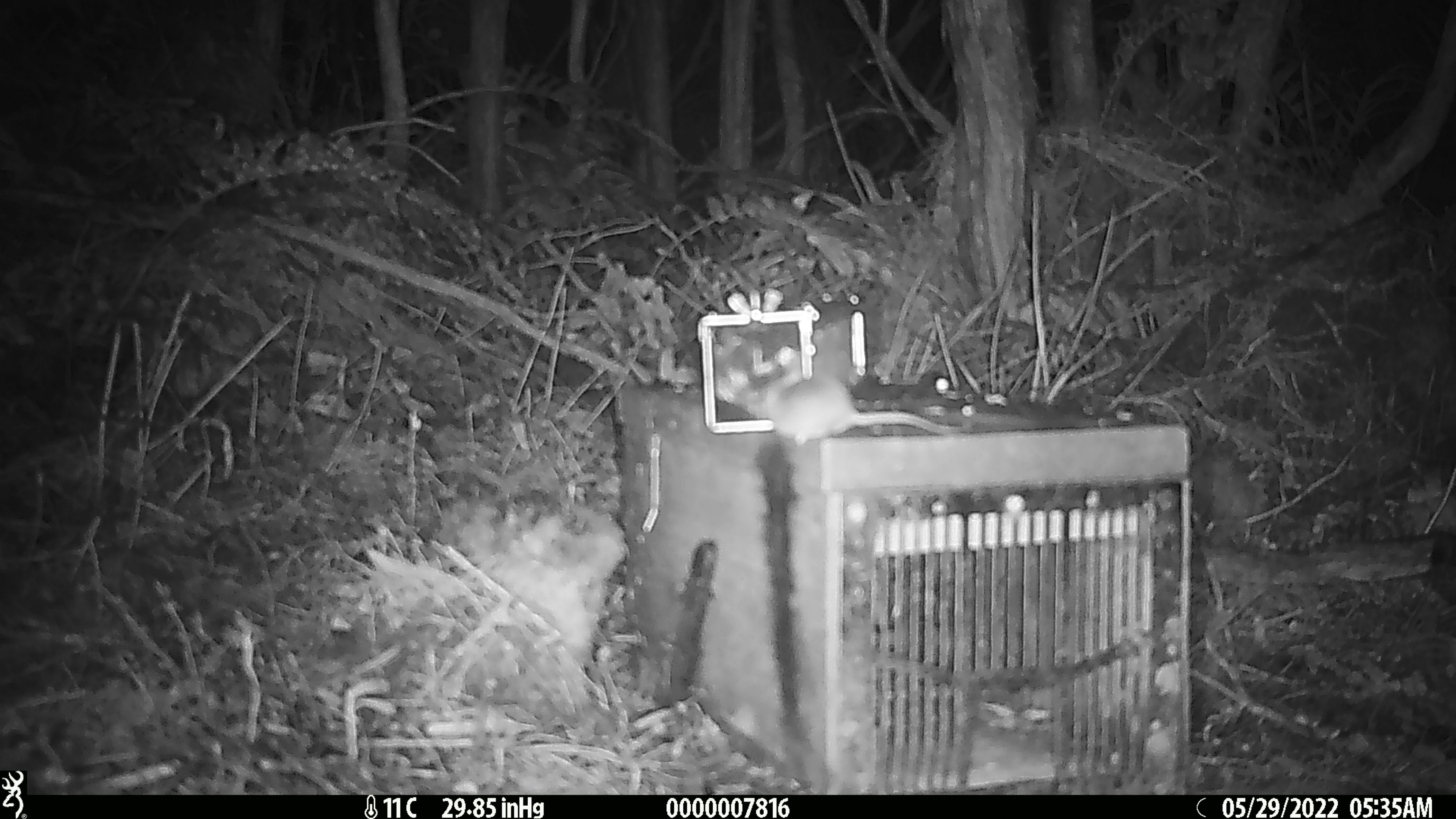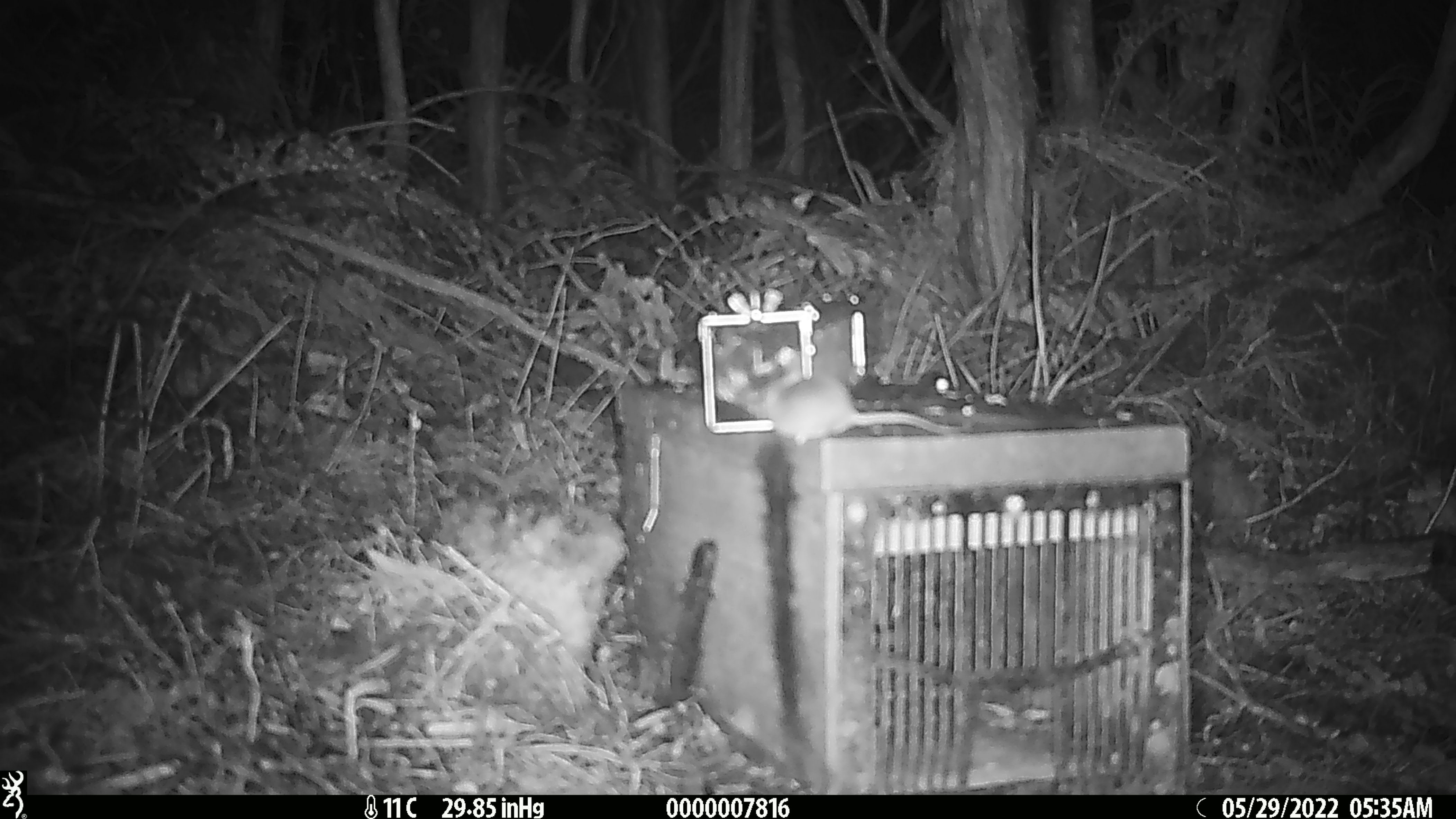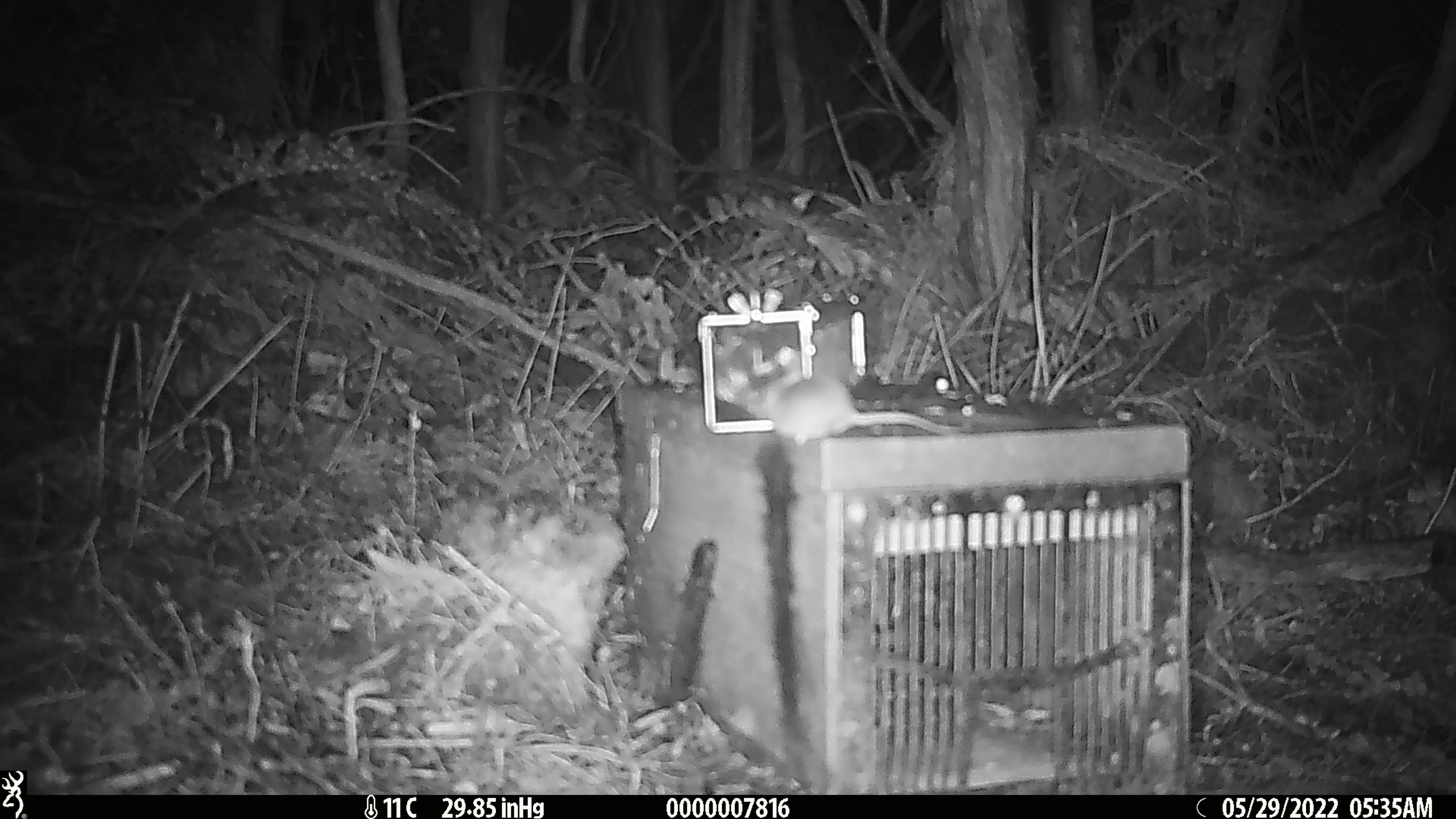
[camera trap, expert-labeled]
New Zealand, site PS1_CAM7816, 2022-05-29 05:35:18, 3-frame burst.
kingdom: Animalia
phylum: Chordata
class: Mammalia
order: Rodentia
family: Muridae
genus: Mus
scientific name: Mus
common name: mouse